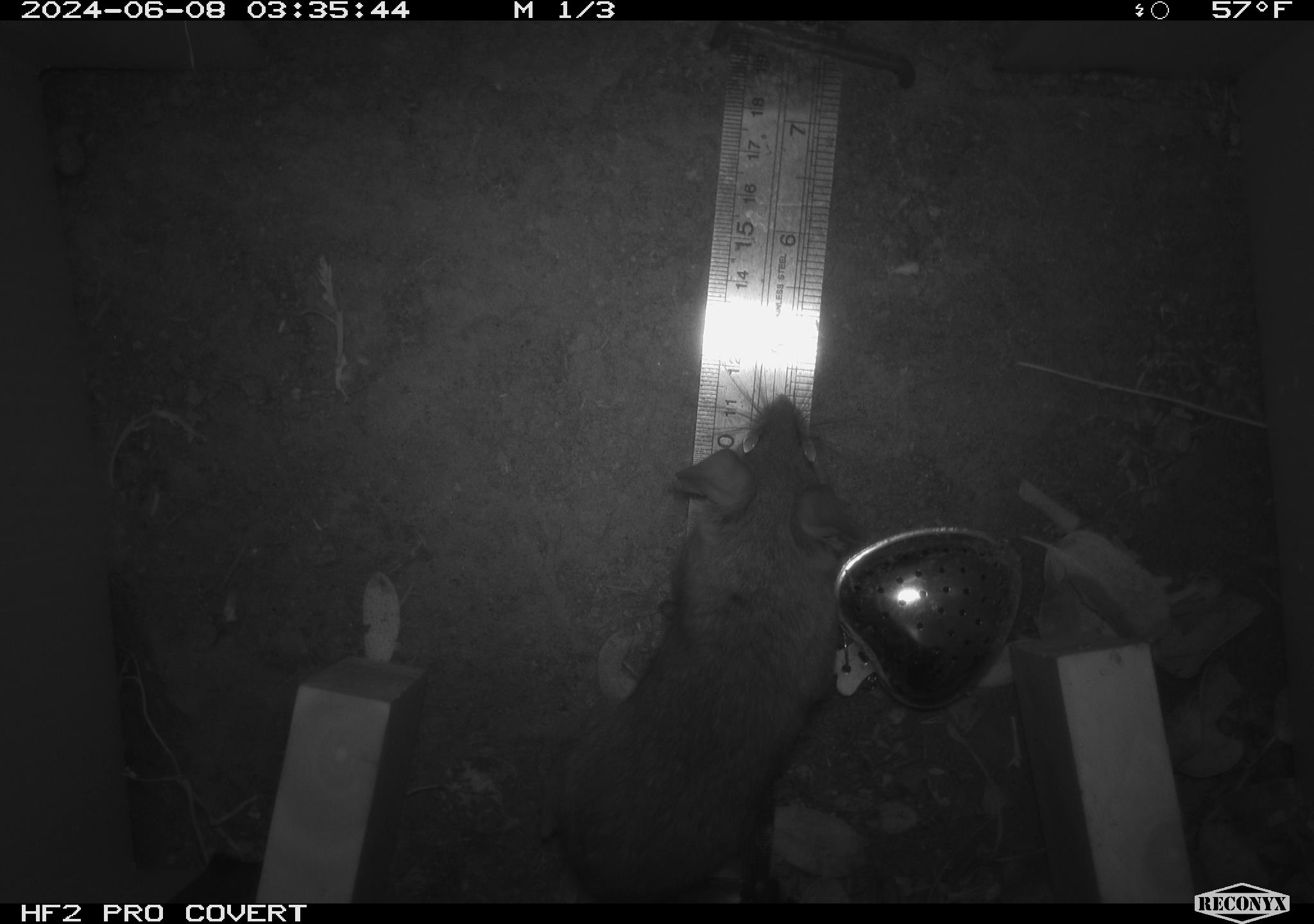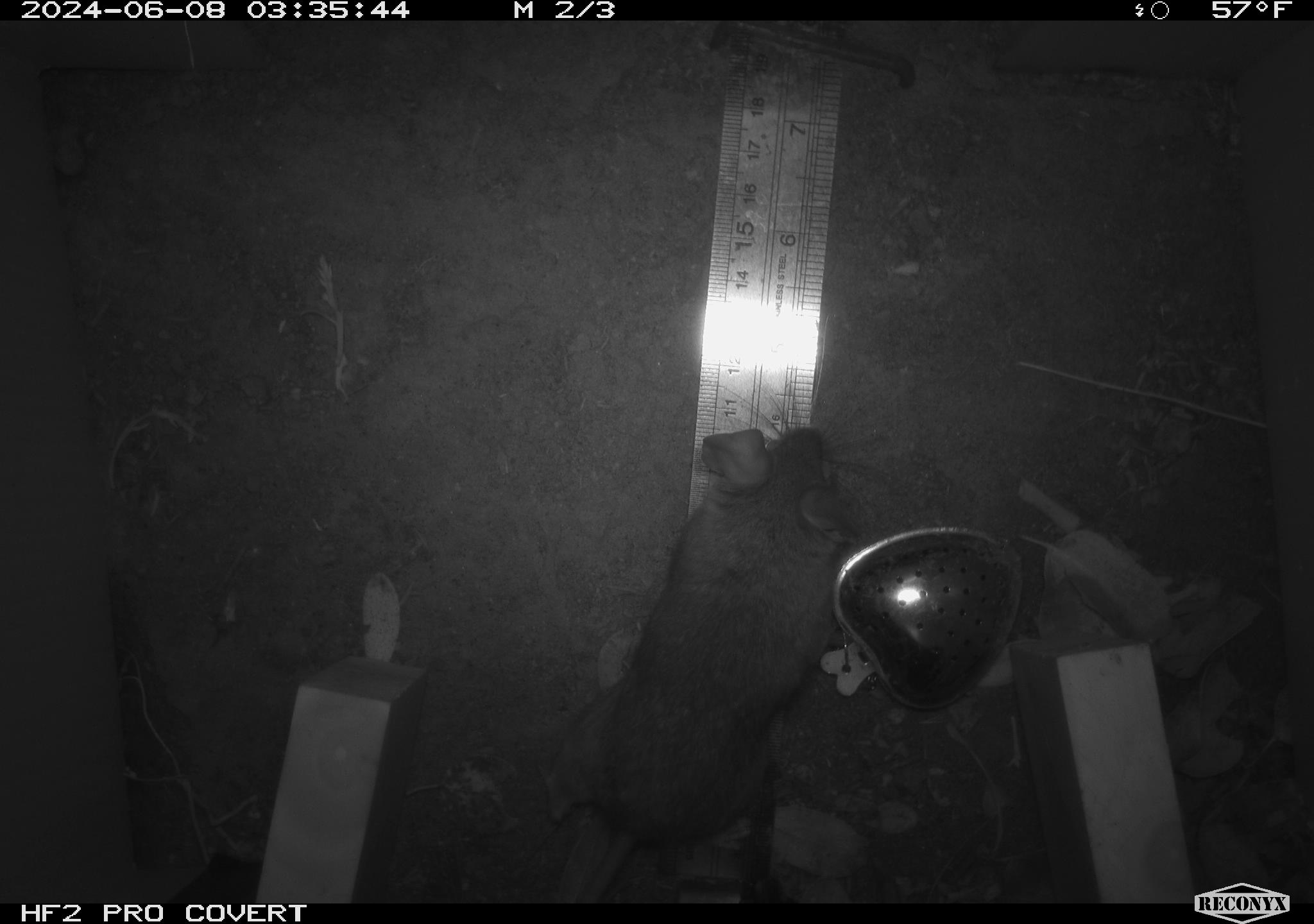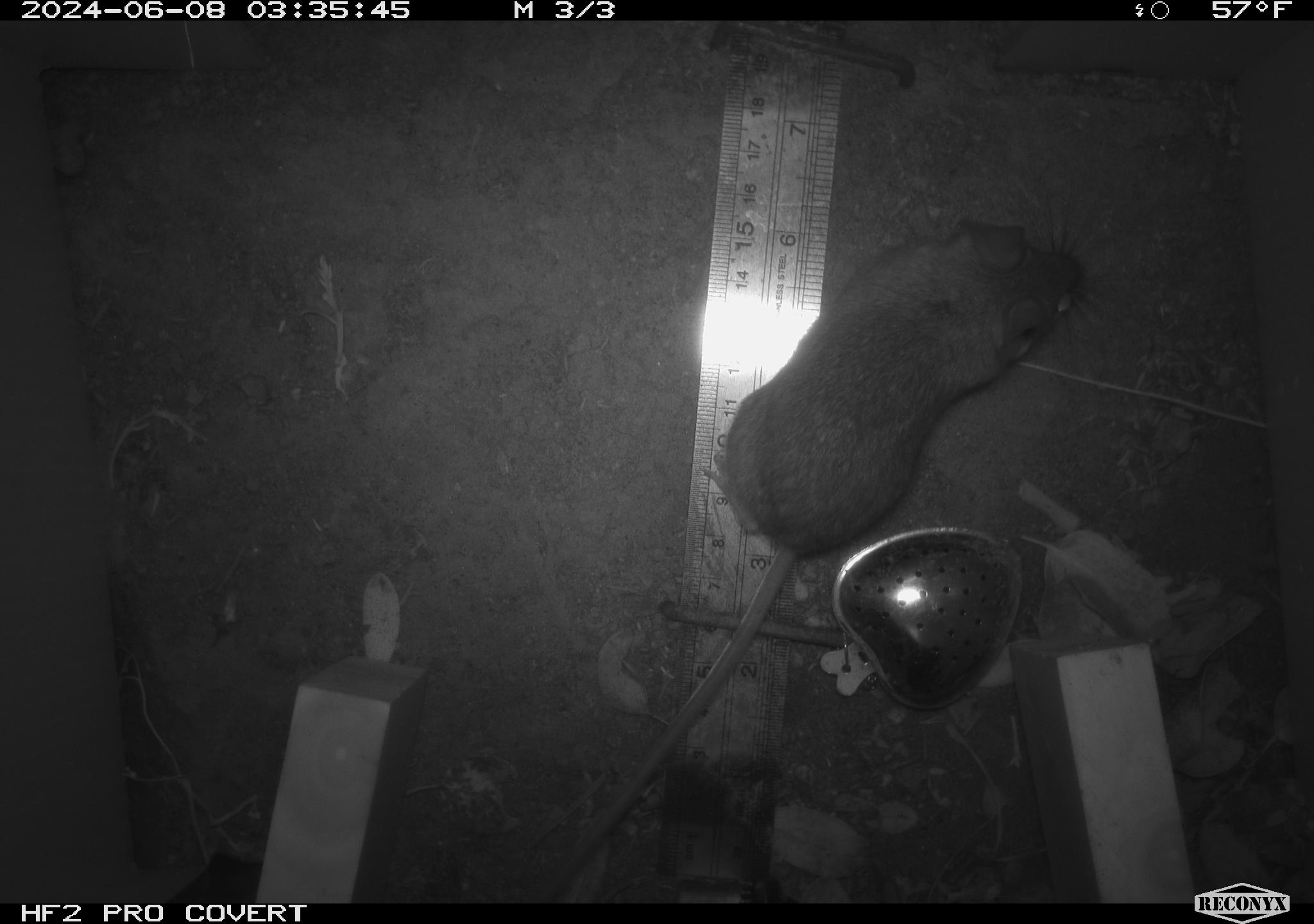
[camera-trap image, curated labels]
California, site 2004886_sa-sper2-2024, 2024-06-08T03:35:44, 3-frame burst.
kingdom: Animalia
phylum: Chordata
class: Mammalia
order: Rodentia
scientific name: Rodentia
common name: mouse species